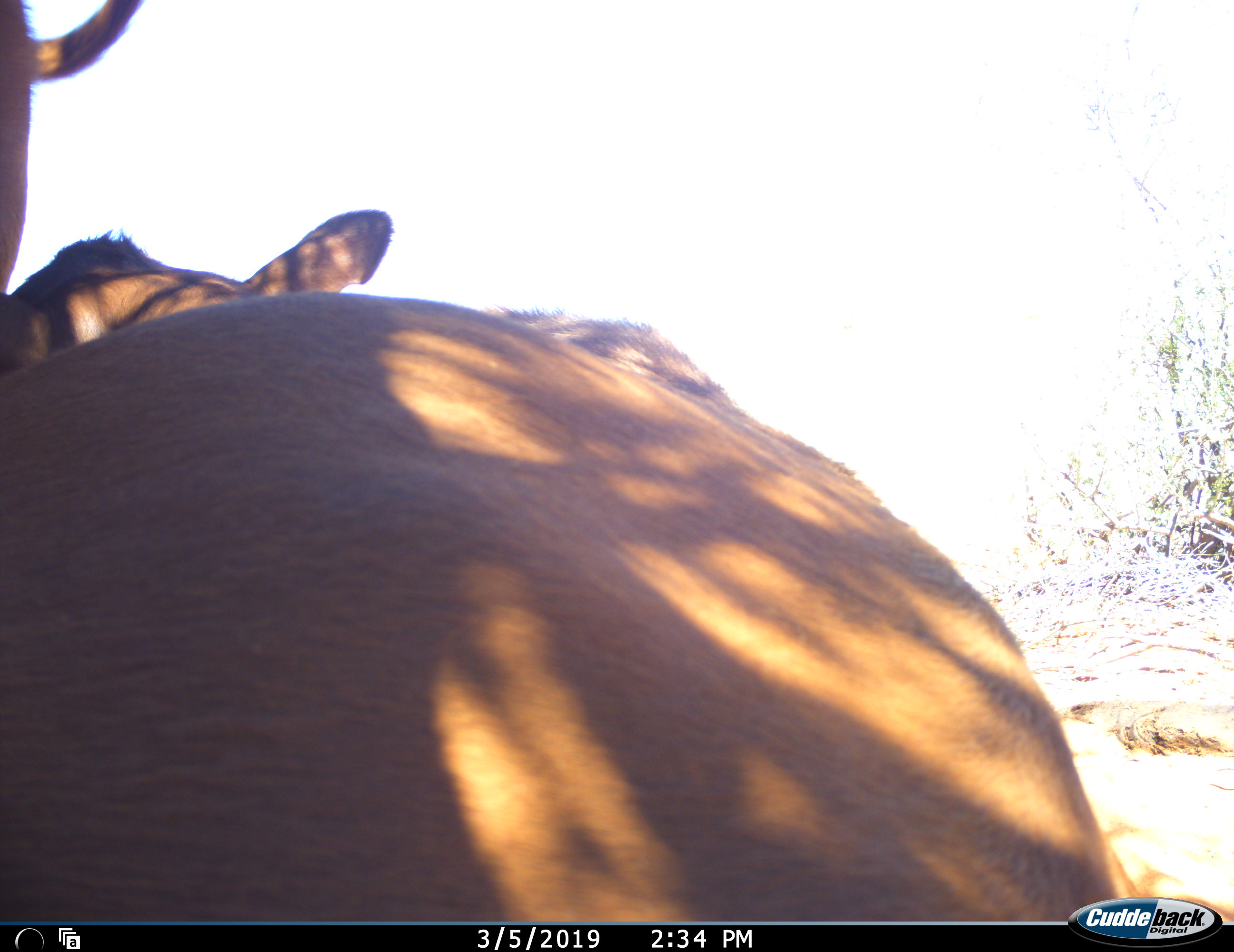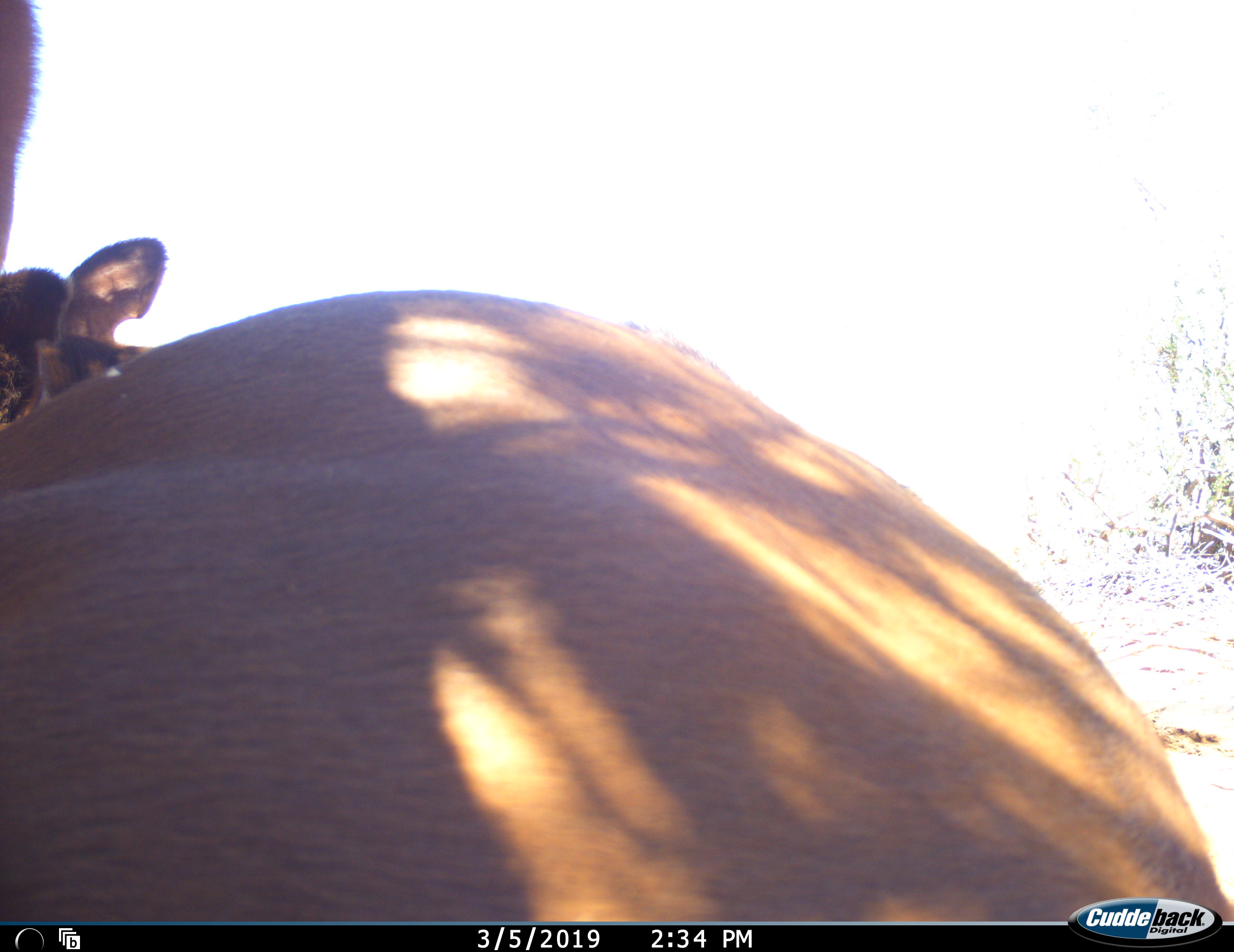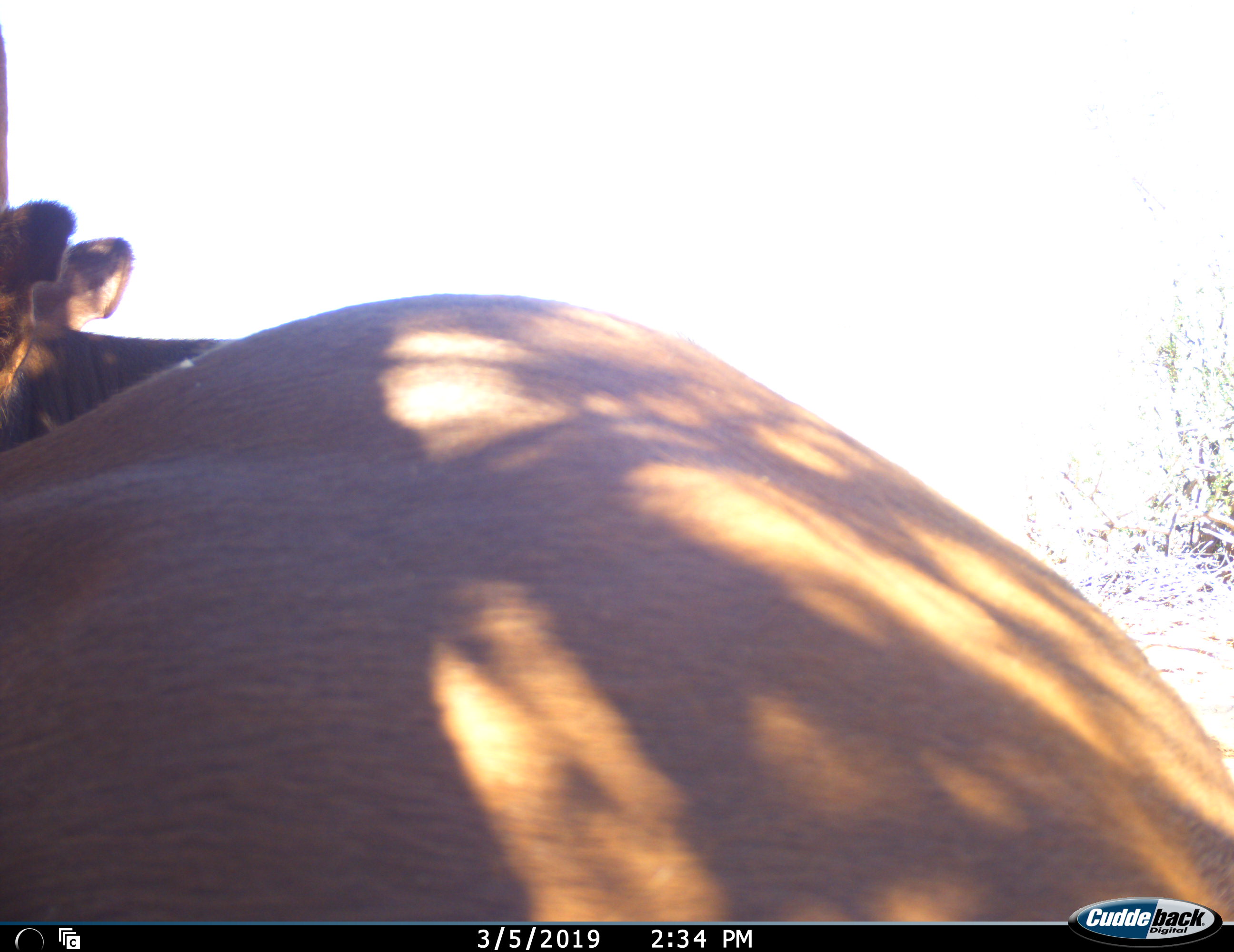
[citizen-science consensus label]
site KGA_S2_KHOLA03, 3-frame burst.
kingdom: Animalia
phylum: Chordata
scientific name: Vertebrata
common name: domestic animal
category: domesticanimal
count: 1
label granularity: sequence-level